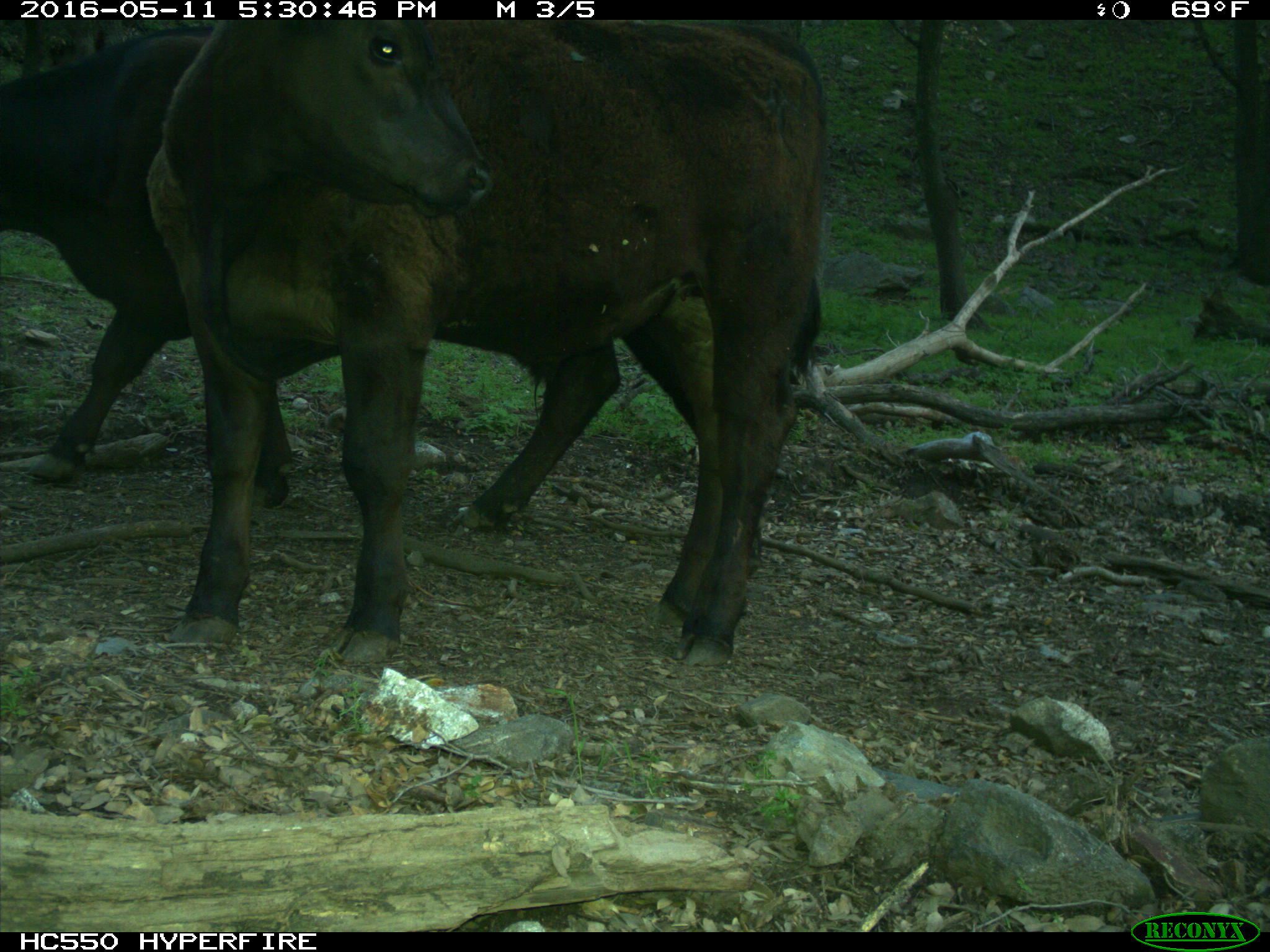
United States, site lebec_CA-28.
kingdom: Animalia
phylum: Chordata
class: Mammalia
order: Artiodactyla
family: Bovidae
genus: Bos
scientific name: Bos taurus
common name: domestic cow